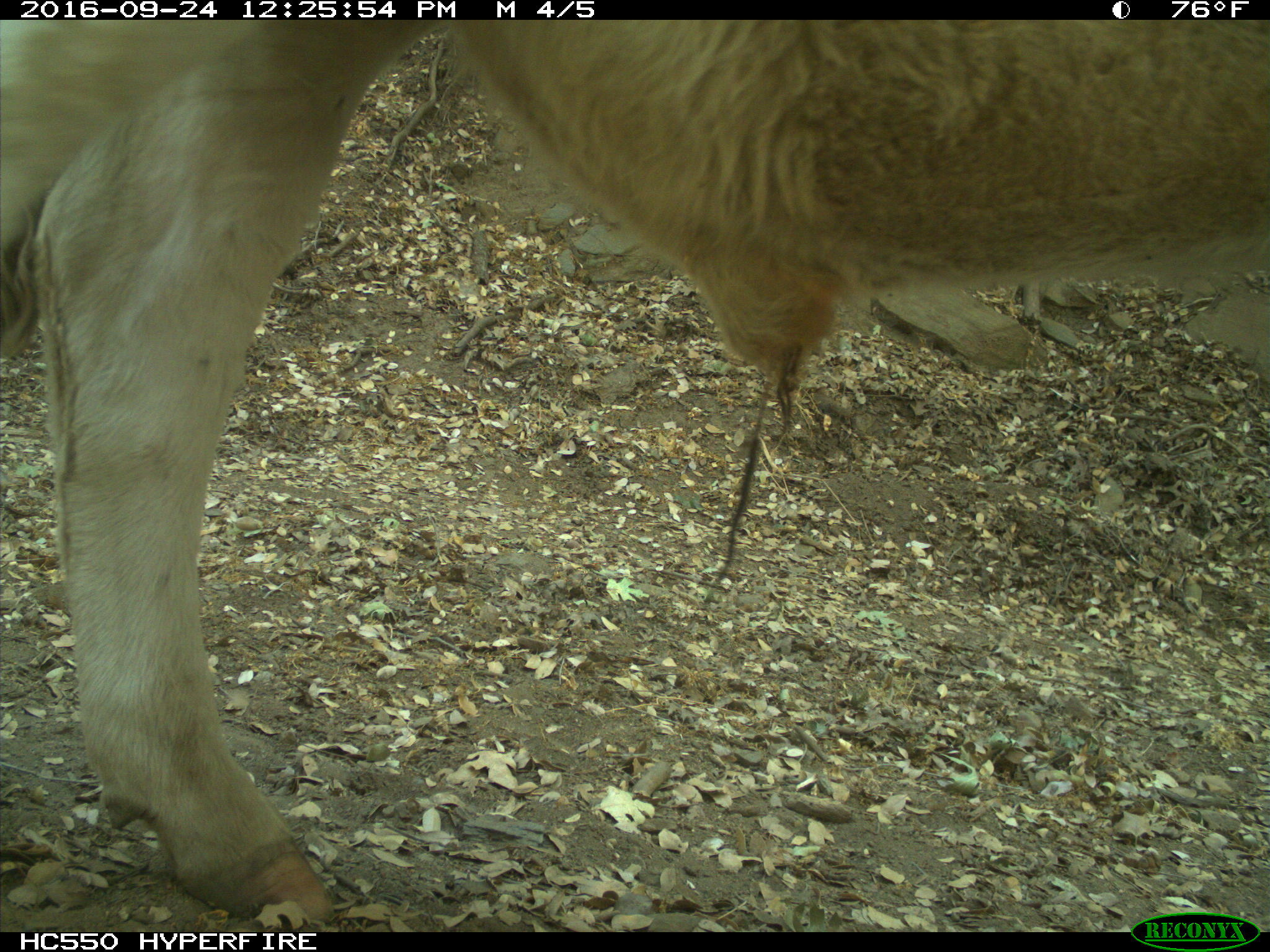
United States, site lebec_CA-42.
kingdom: Animalia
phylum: Chordata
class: Mammalia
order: Artiodactyla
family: Bovidae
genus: Bos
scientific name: Bos taurus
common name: domestic cow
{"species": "Bos taurus (domestic cow)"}